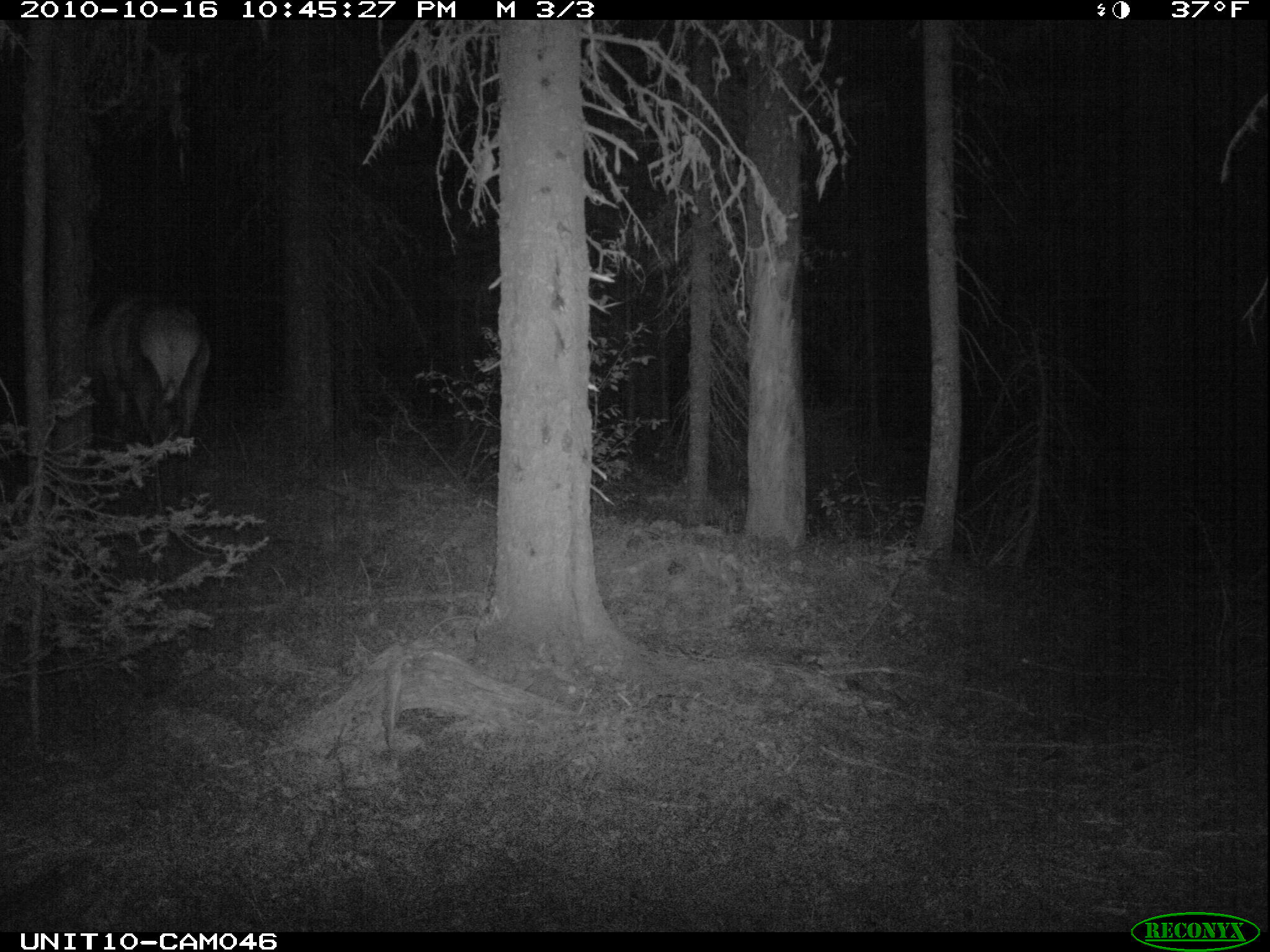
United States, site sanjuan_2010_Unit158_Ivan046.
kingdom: Animalia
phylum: Chordata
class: Mammalia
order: Artiodactyla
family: Cervidae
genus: Cervus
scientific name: Cervus elaphus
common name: red deer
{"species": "Cervus elaphus (red deer)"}